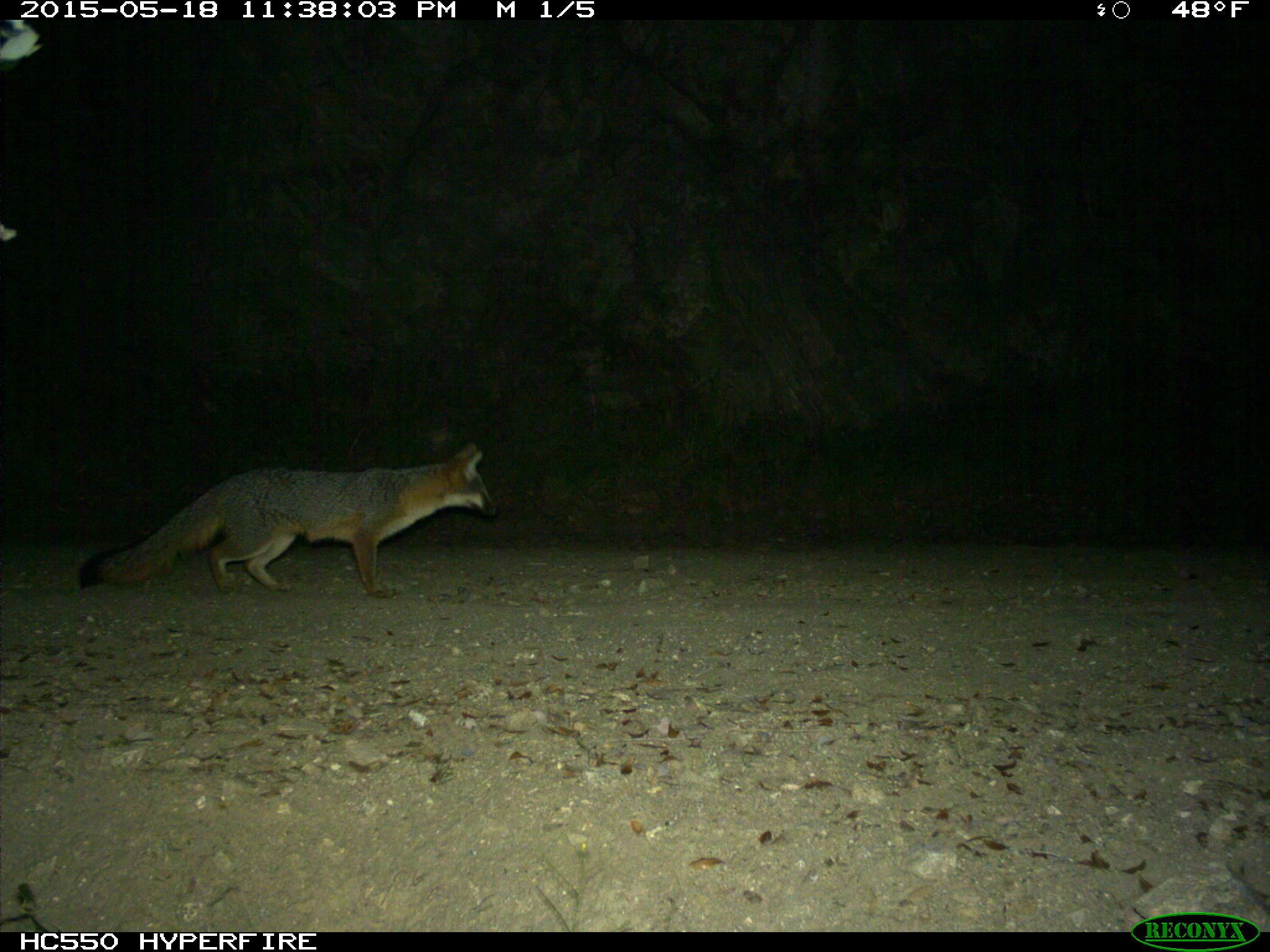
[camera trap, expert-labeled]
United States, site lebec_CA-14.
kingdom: Animalia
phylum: Chordata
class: Mammalia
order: Carnivora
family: Canidae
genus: Urocyon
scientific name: Urocyon cinereoargenteus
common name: gray fox